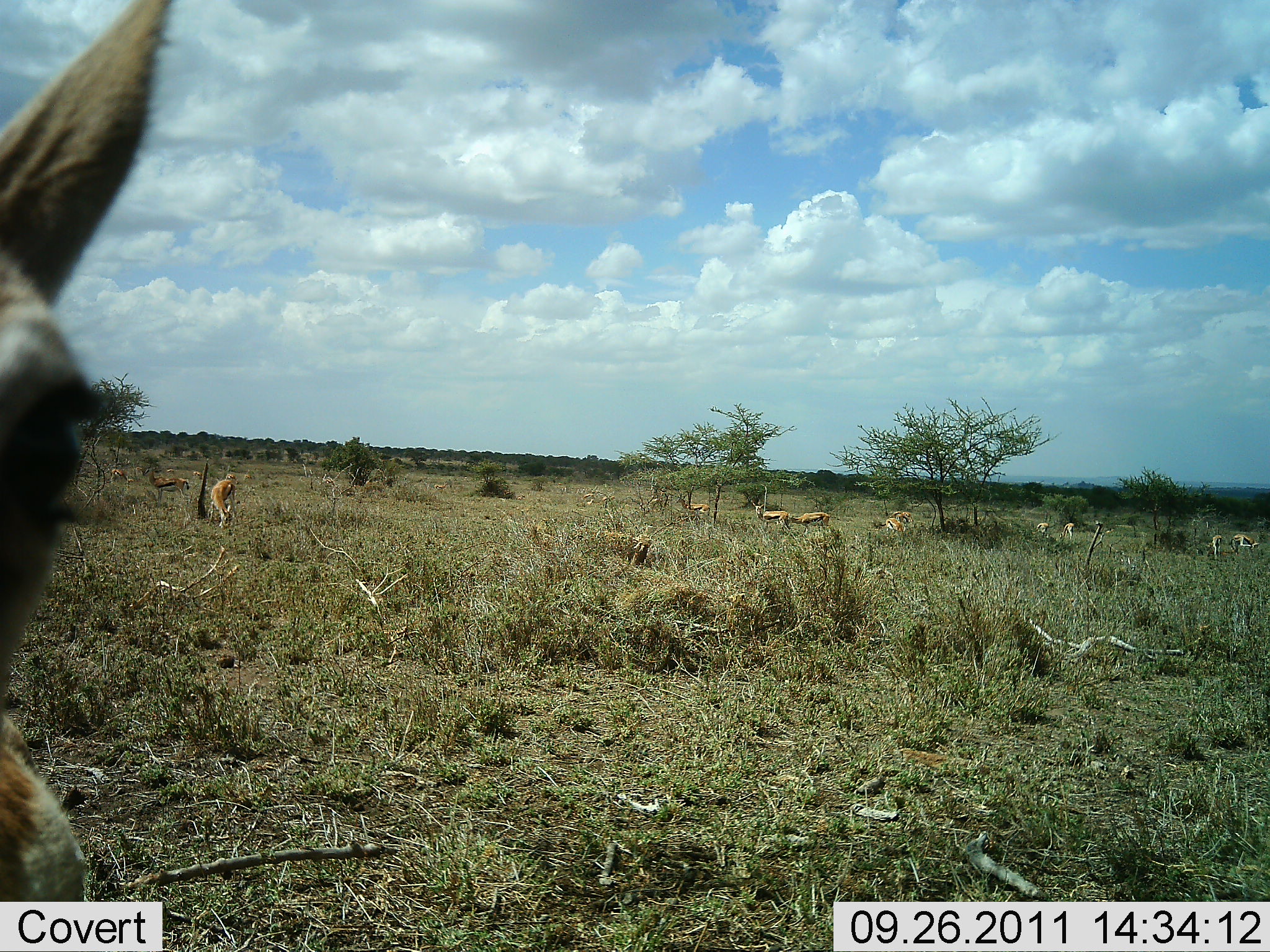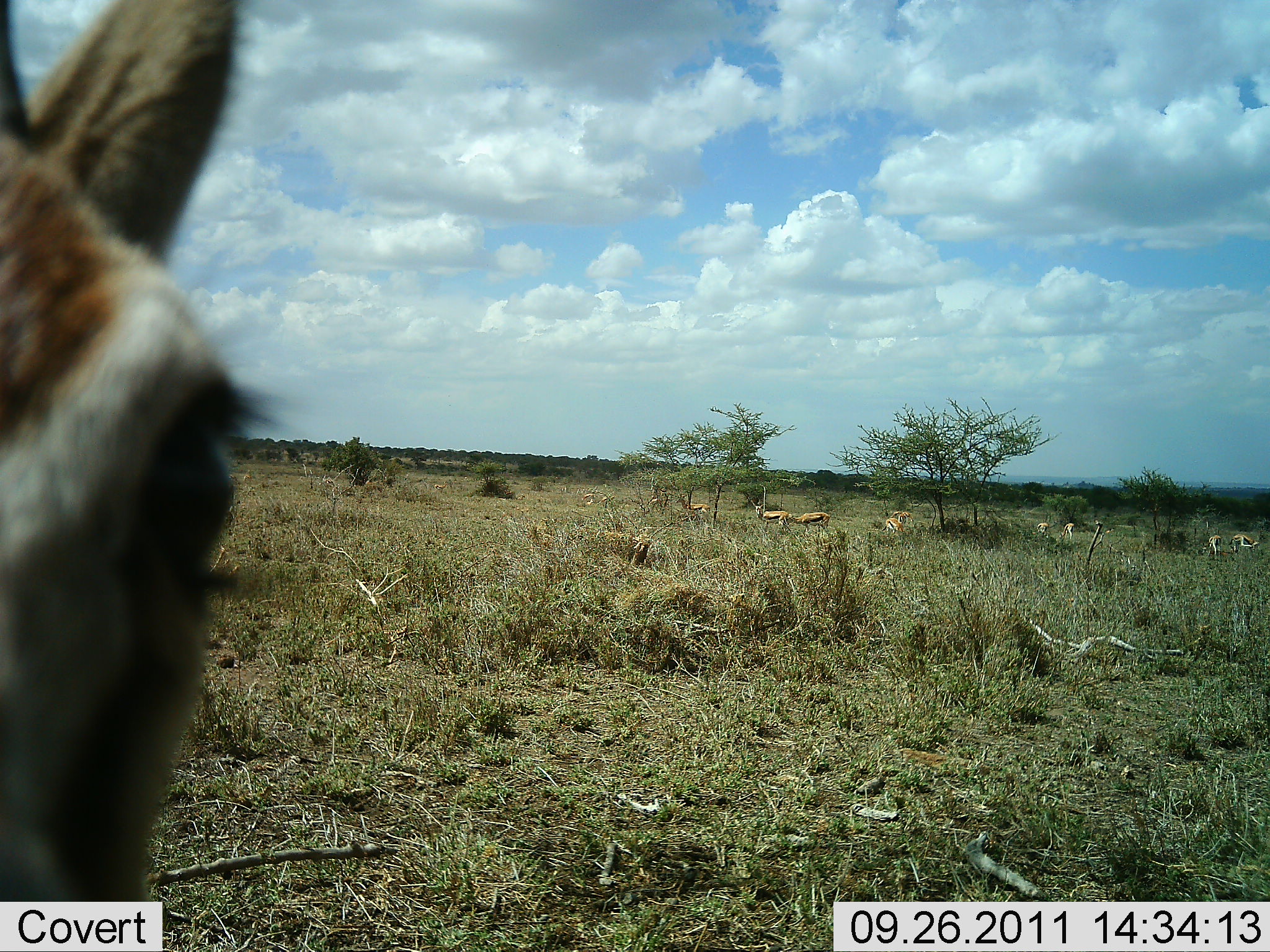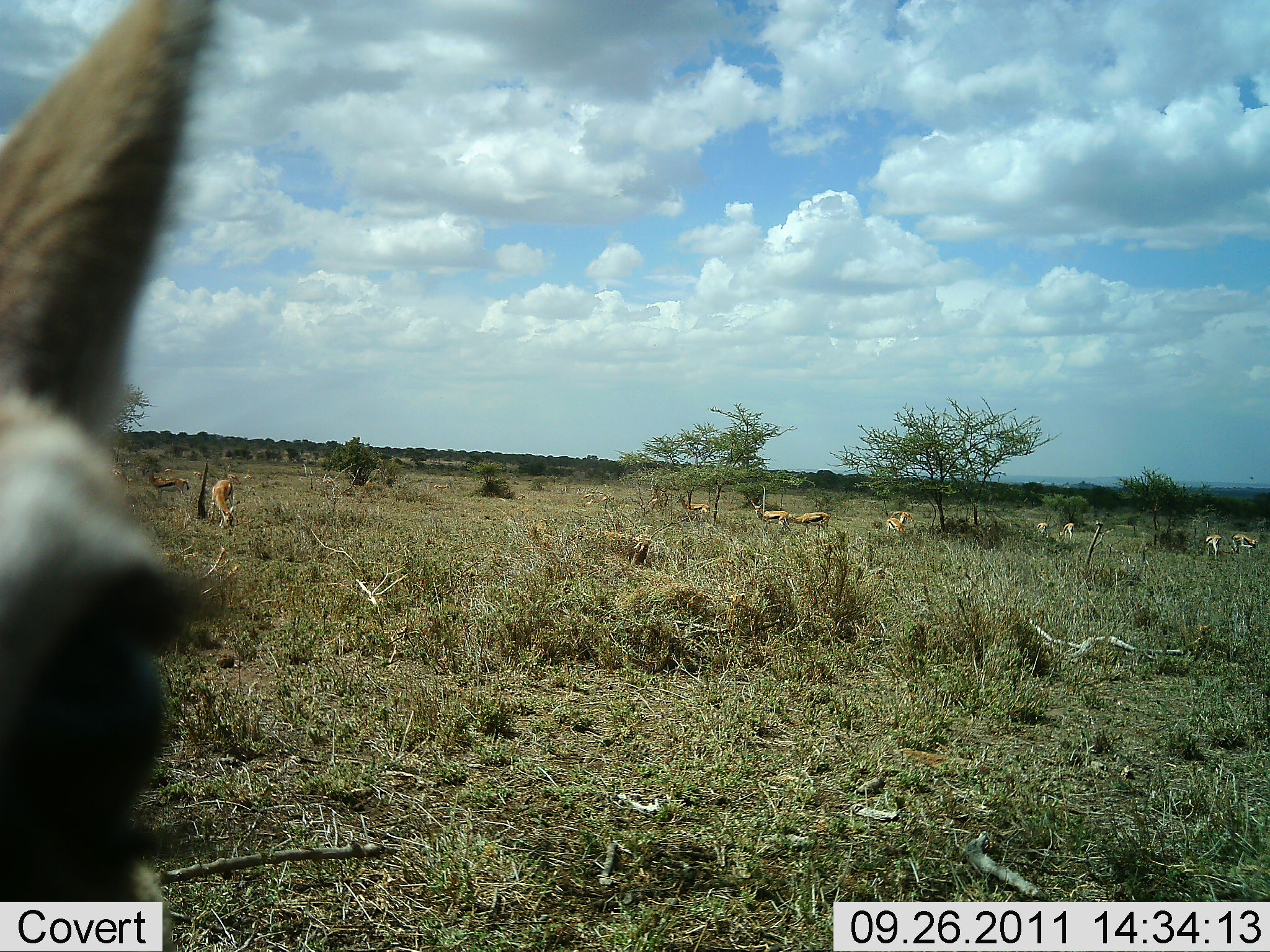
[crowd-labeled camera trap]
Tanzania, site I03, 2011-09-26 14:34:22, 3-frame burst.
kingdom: Animalia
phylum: Chordata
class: Mammalia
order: Artiodactyla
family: Bovidae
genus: Eudorcas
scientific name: Eudorcas thomsonii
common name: thomson's gazelle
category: gazellethomsons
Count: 11-50.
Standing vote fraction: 92%.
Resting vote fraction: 15%.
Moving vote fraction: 46%.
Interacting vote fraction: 8%.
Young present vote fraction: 0%.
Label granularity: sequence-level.